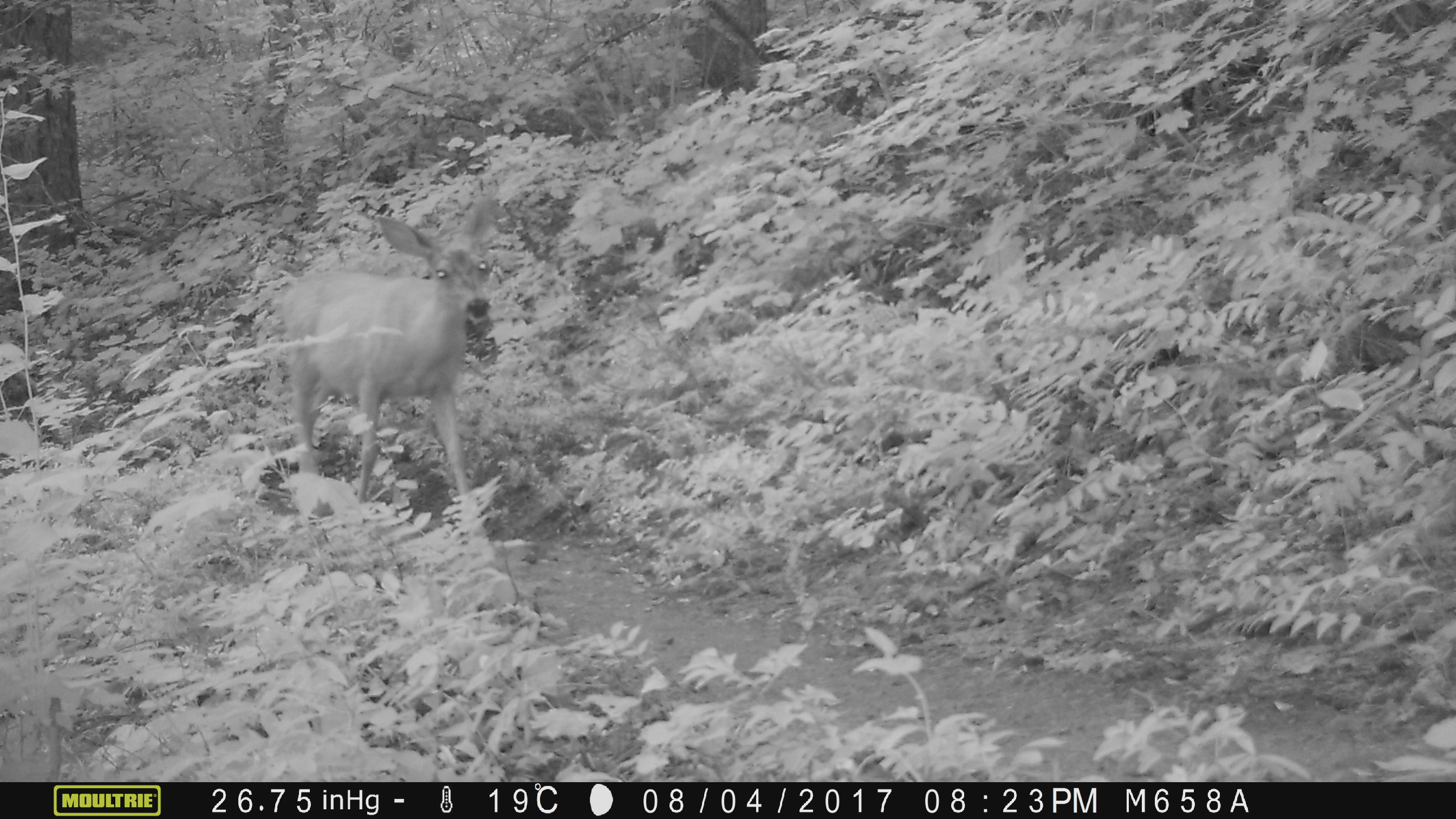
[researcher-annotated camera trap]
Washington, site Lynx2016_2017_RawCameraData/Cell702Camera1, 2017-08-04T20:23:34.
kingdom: Animalia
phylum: Chordata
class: Mammalia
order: Artiodactyla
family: Cervidae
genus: Odocoileus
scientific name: Odocoileus hemionus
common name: mule deer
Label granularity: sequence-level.